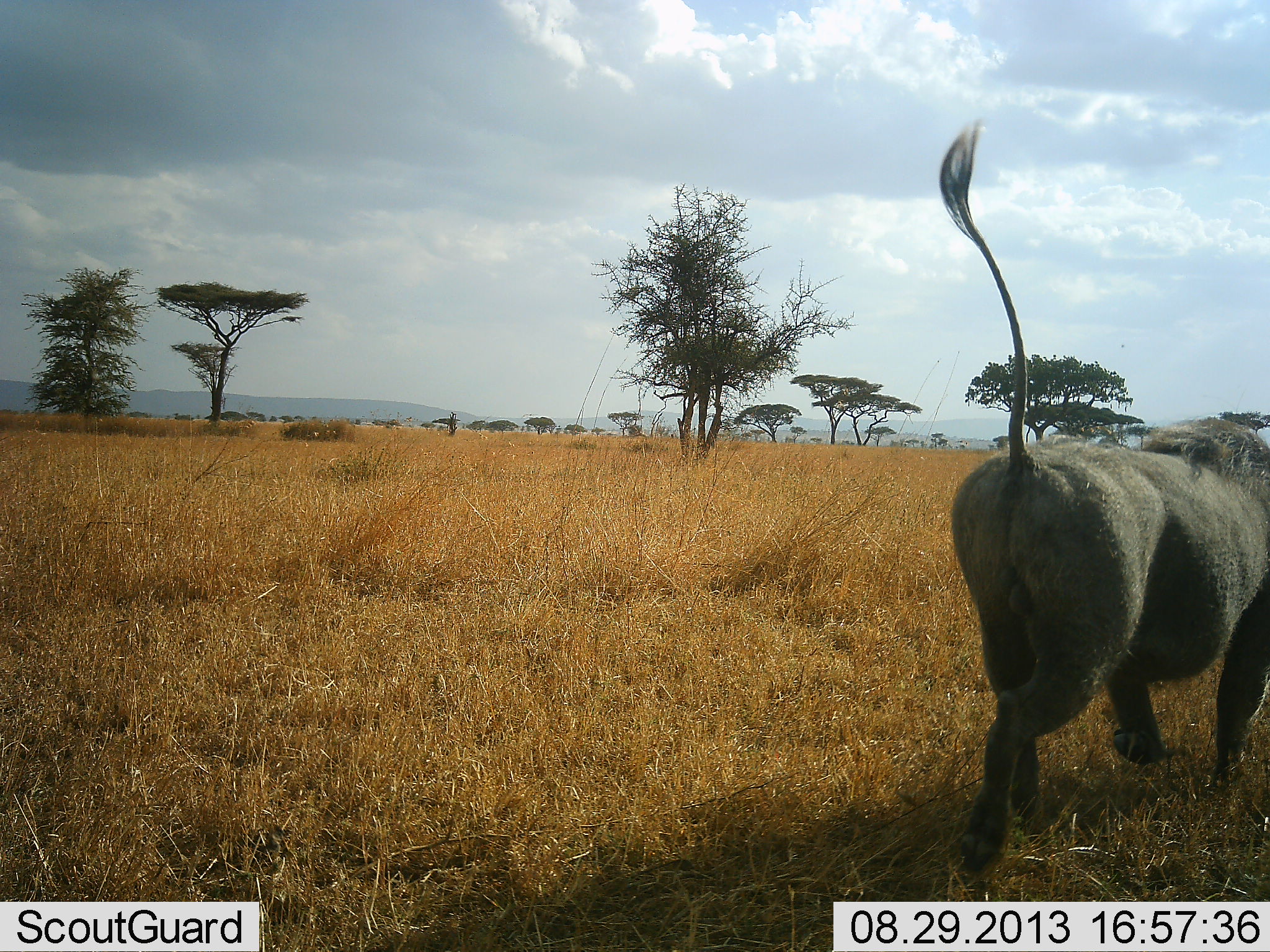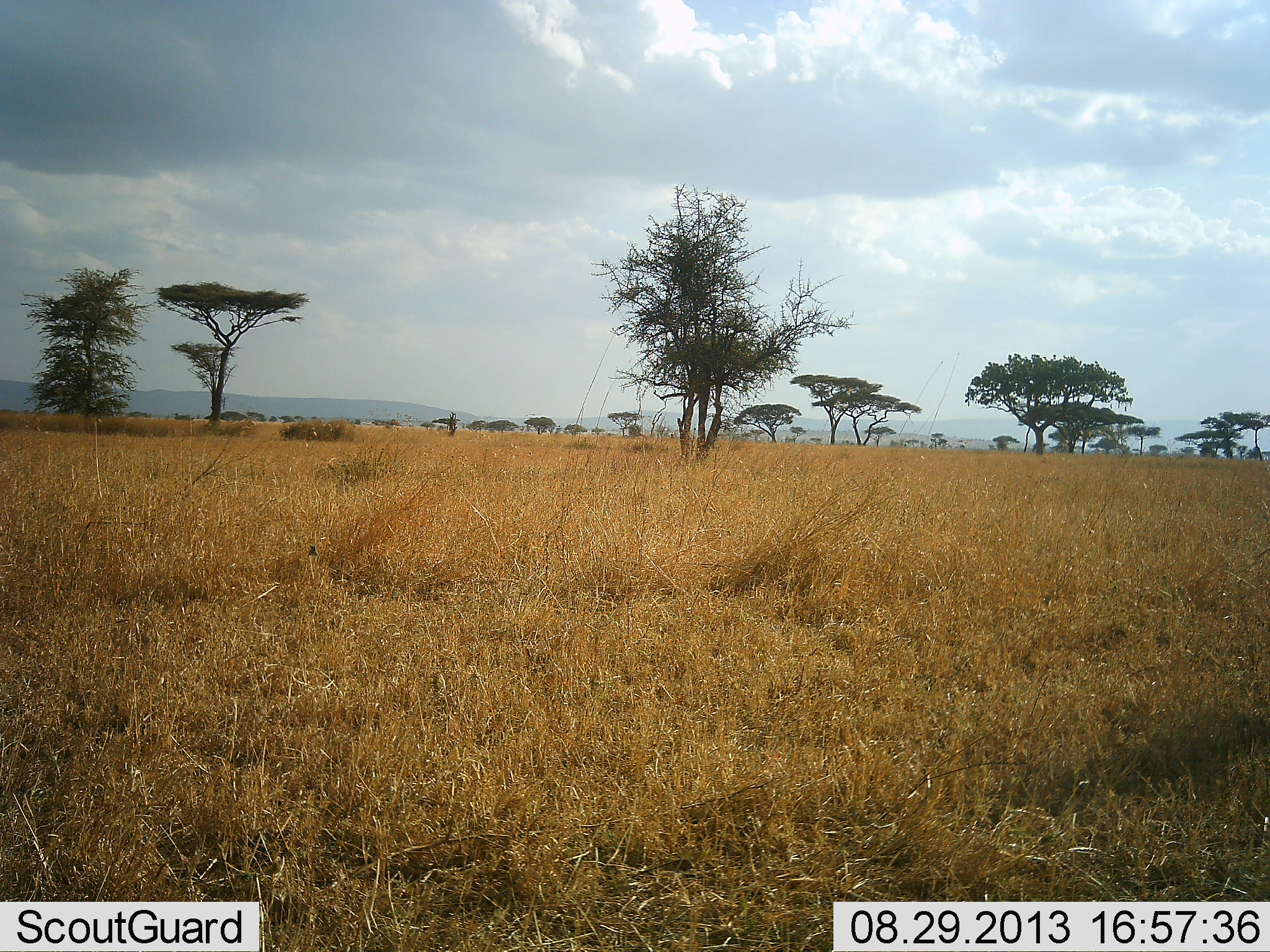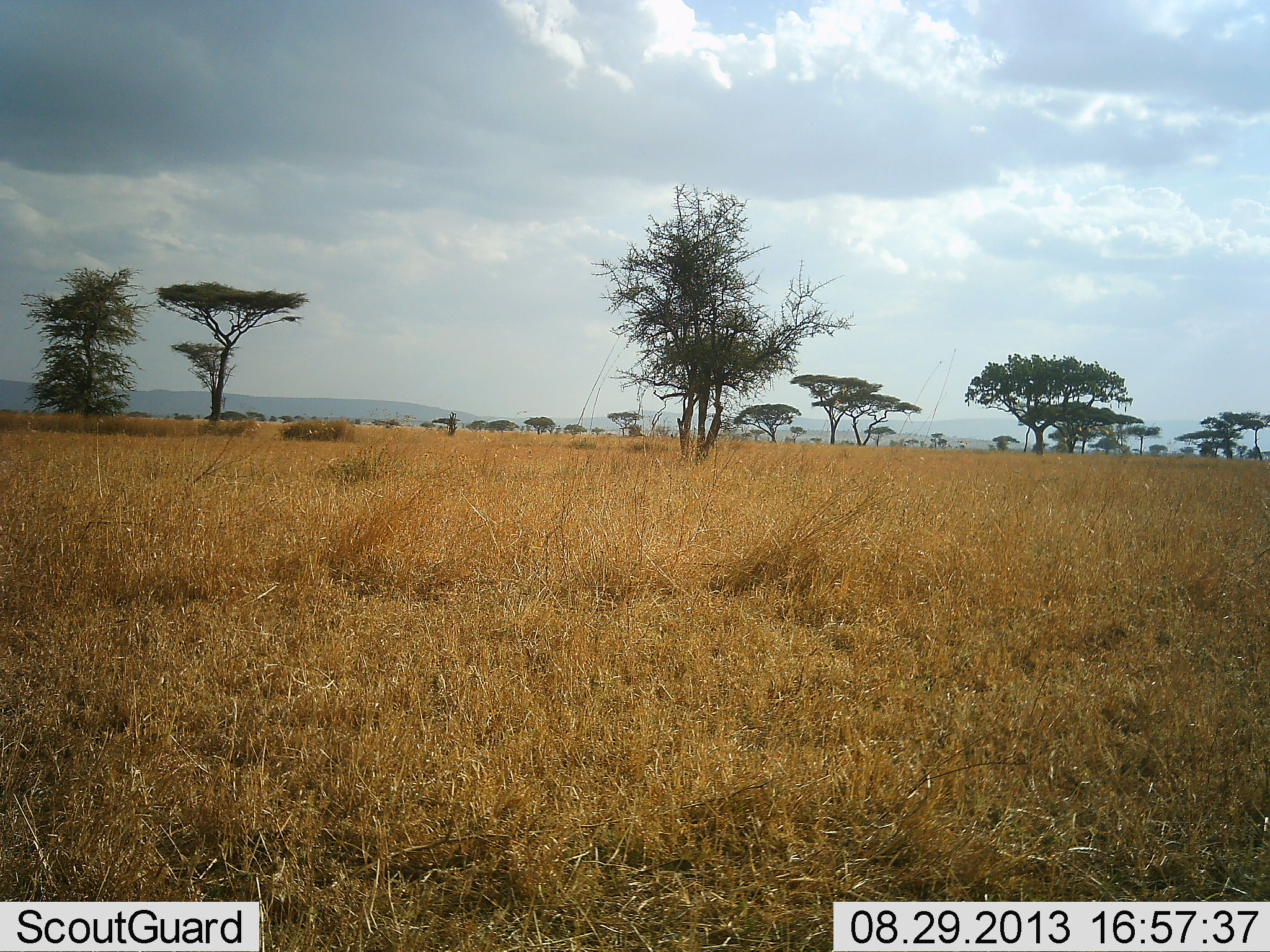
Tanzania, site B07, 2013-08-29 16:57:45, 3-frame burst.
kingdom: Animalia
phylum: Chordata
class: Mammalia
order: Artiodactyla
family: Suidae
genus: Phacochoerus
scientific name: Phacochoerus africanus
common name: warthog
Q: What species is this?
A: Warthog (Phacochoerus africanus).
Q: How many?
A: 1.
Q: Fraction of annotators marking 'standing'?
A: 0%.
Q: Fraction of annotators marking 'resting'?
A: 0%.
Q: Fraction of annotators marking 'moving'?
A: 100%.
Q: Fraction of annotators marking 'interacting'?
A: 0%.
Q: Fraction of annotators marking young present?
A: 0%.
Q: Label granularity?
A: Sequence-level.